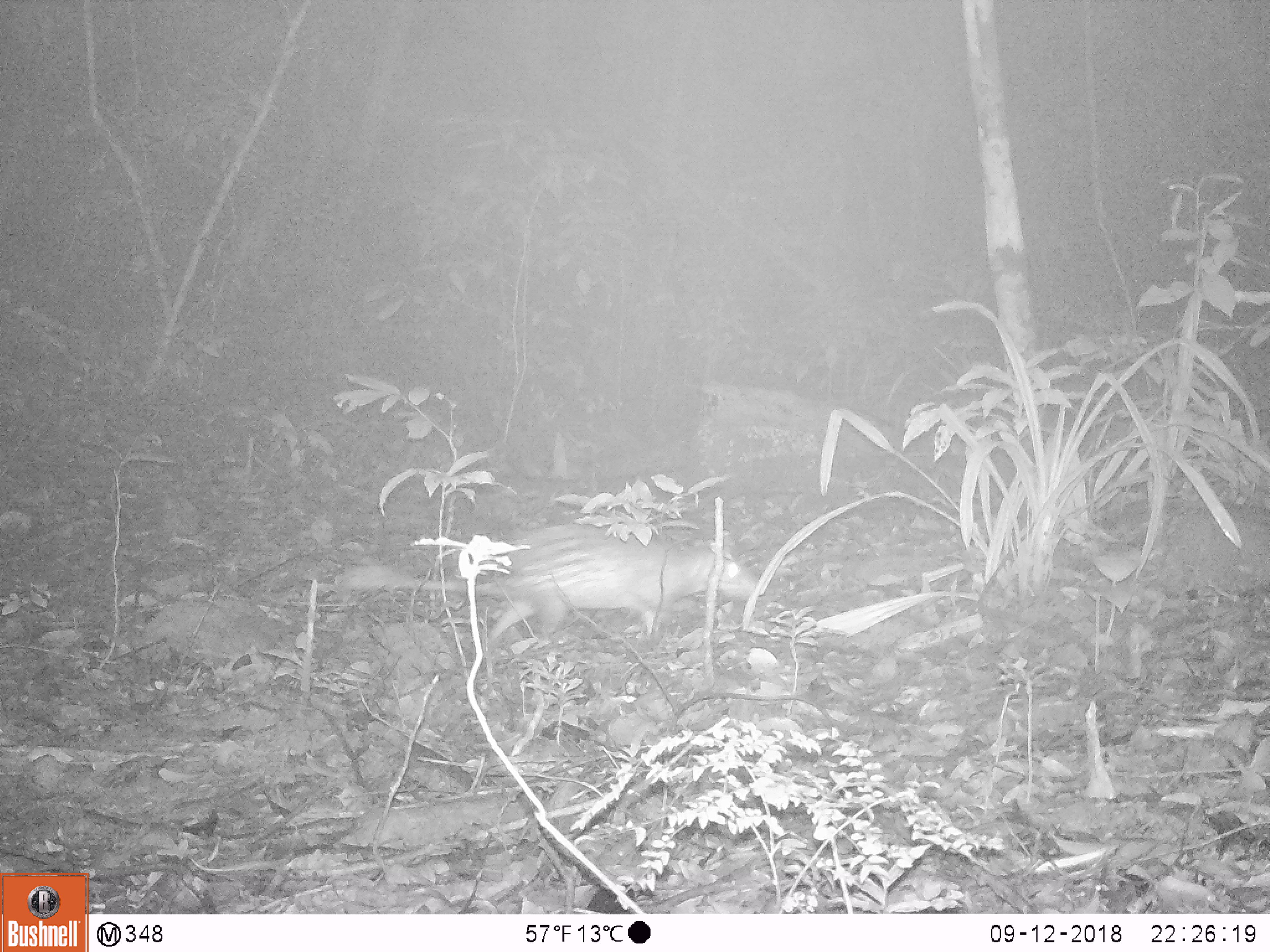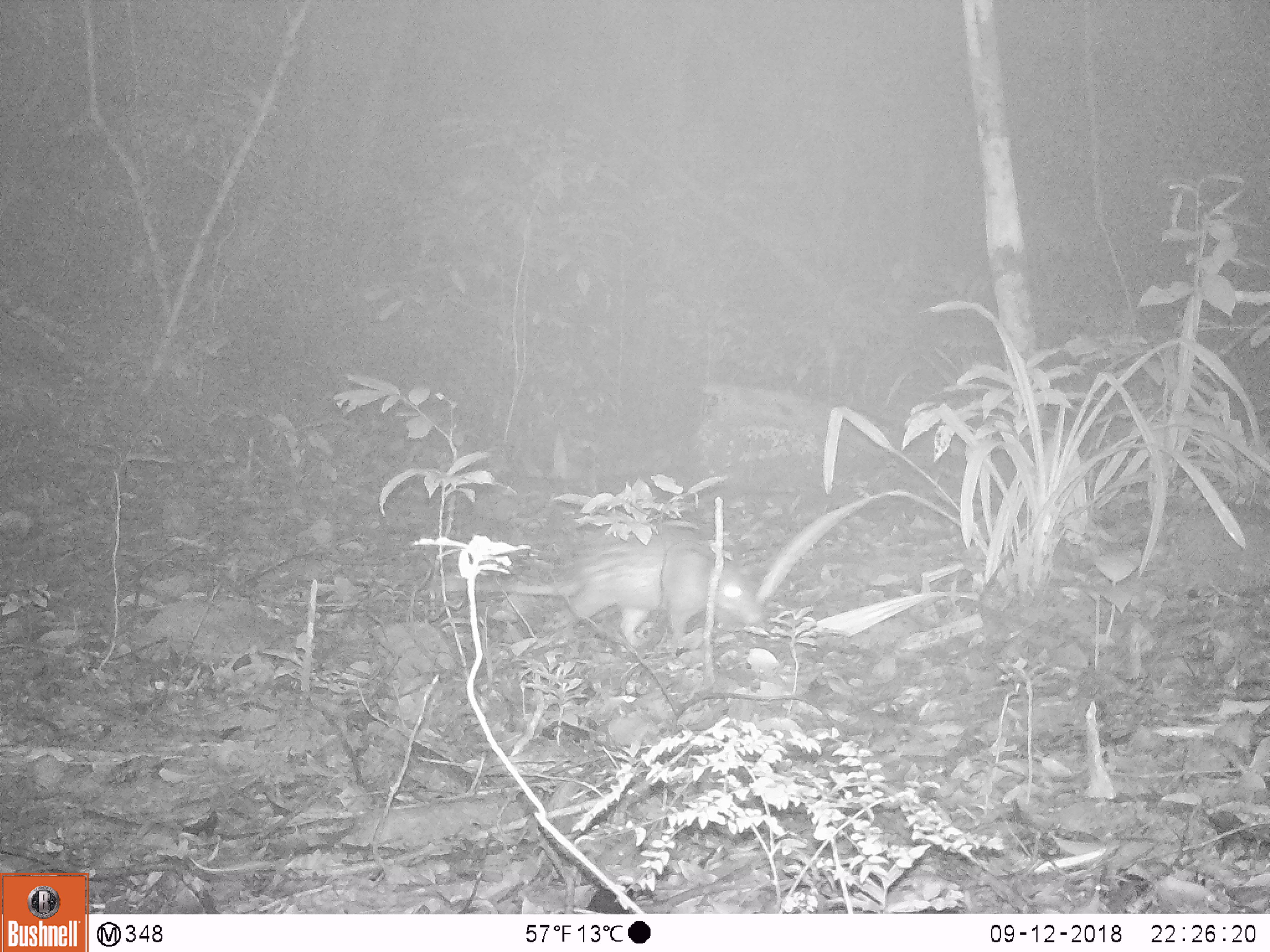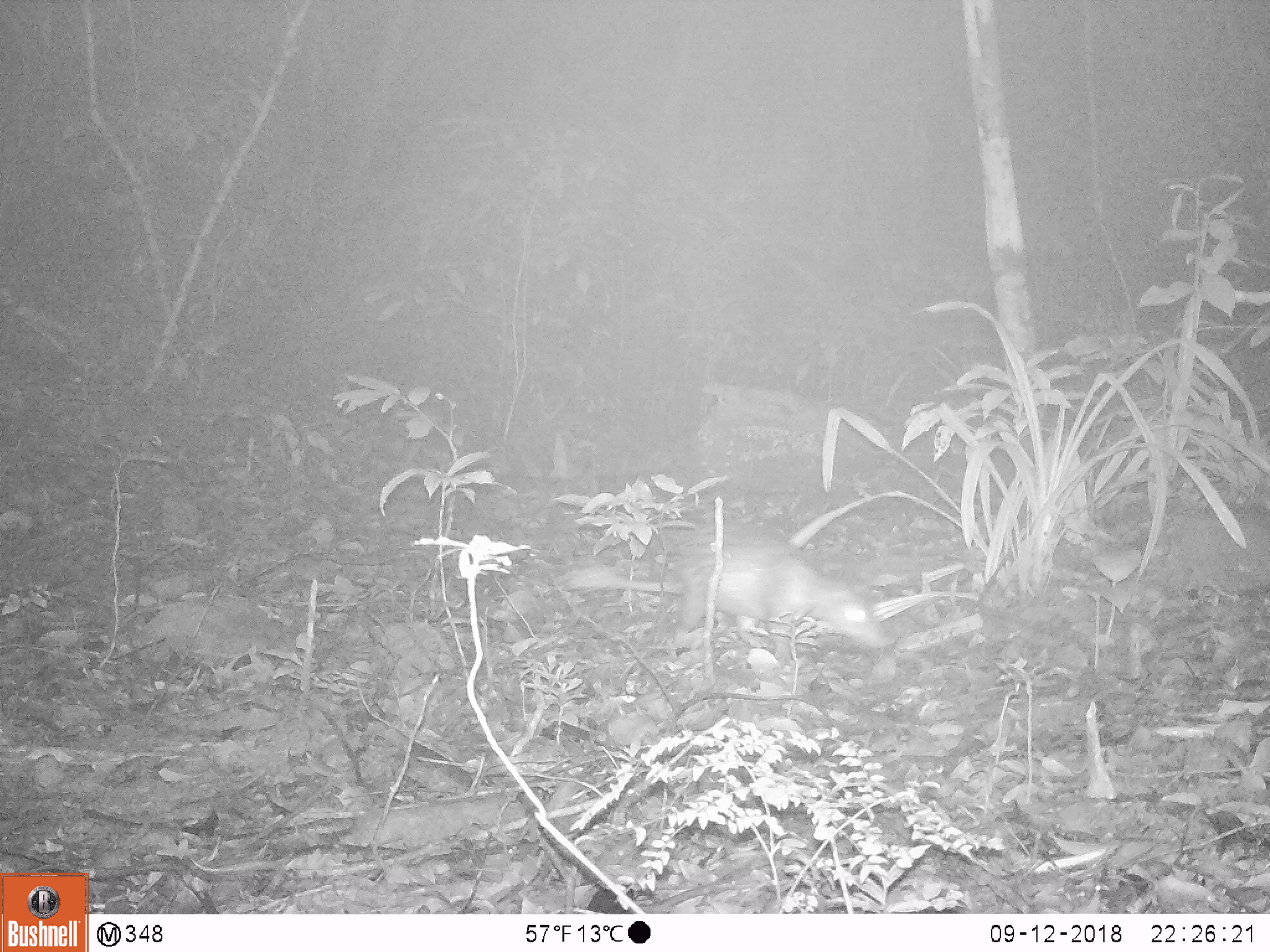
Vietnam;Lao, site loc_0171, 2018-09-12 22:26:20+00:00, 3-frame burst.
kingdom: Animalia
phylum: Chordata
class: Mammalia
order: Rodentia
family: Hystricidae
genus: Atherurus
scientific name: Atherurus macrourus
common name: asiatic brush-tailed porcupine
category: asiatic brush tailed porcupine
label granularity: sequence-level